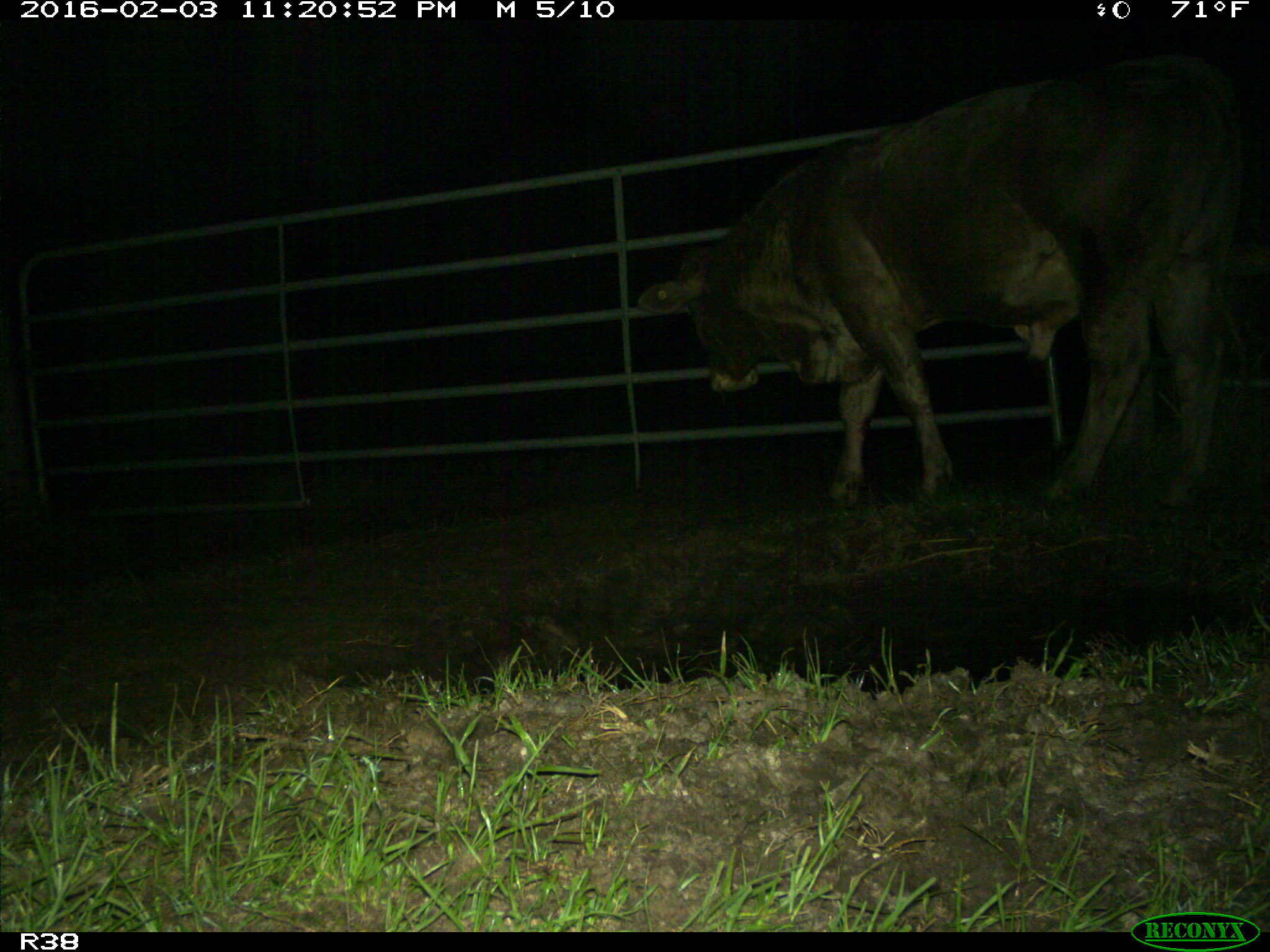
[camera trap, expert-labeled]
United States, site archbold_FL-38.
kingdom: Animalia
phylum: Chordata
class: Mammalia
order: Artiodactyla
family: Bovidae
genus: Bos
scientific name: Bos taurus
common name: domestic cow